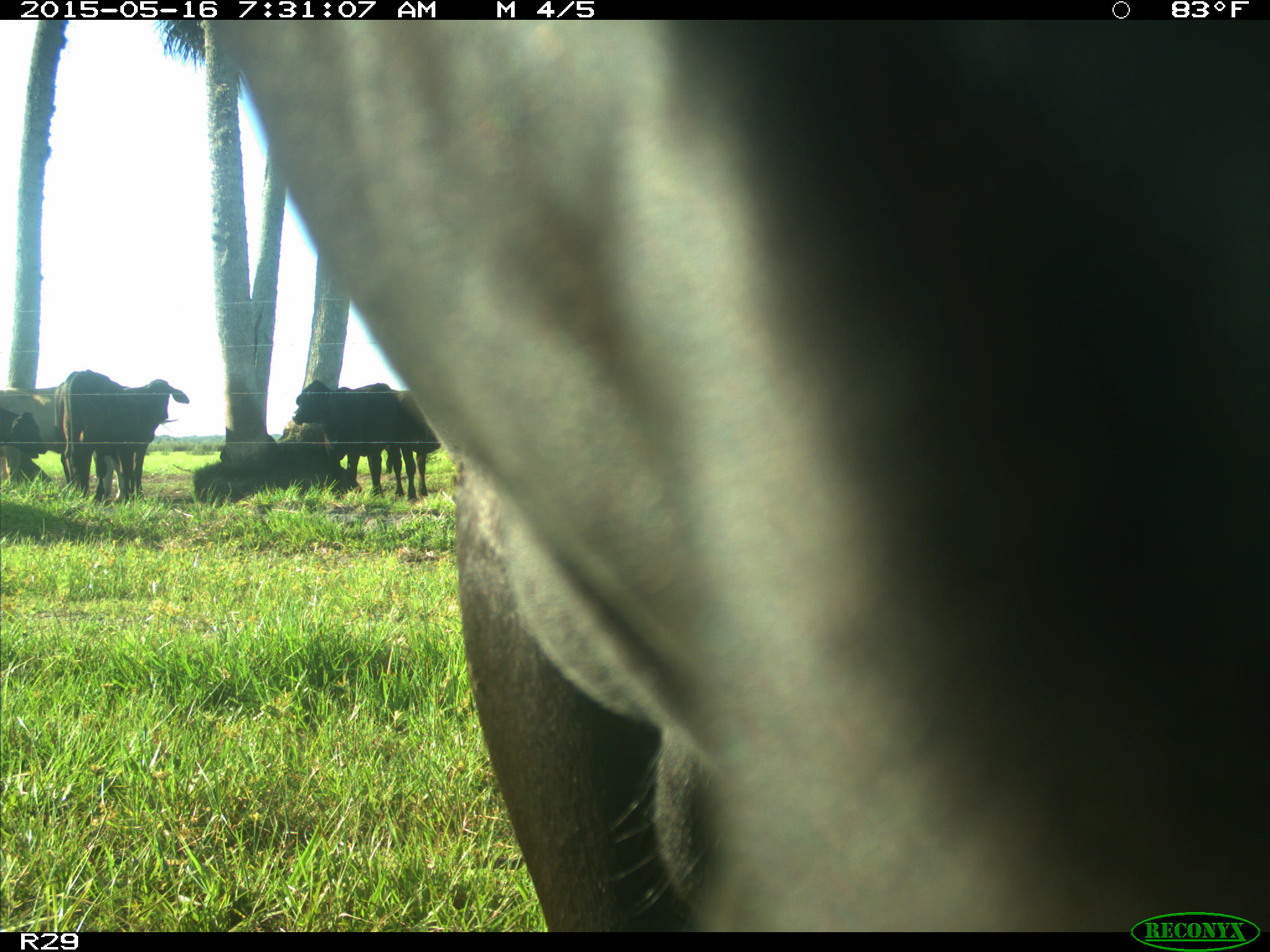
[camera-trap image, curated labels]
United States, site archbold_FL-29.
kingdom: Animalia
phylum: Chordata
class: Mammalia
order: Artiodactyla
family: Bovidae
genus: Bos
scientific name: Bos taurus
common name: domestic cow